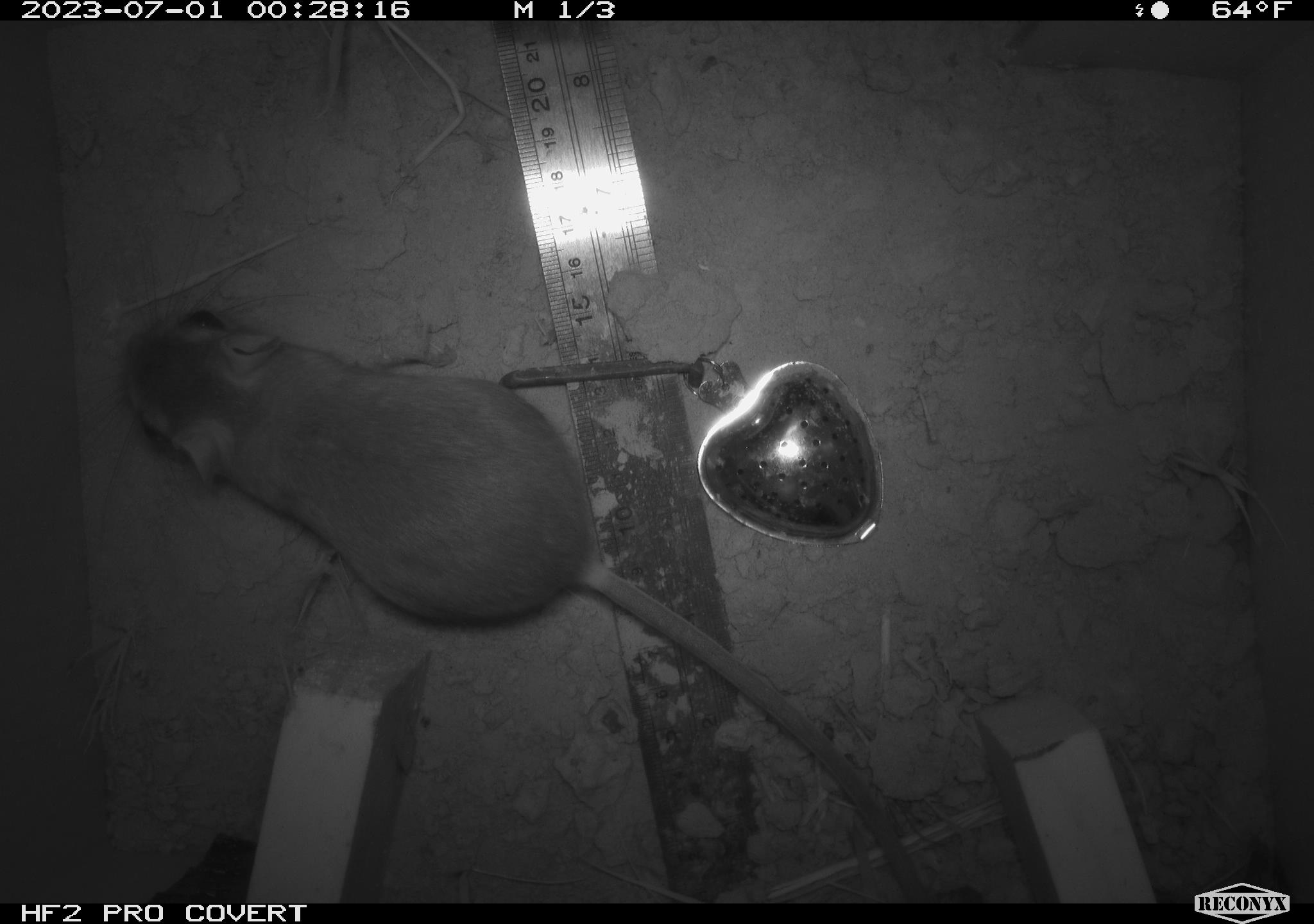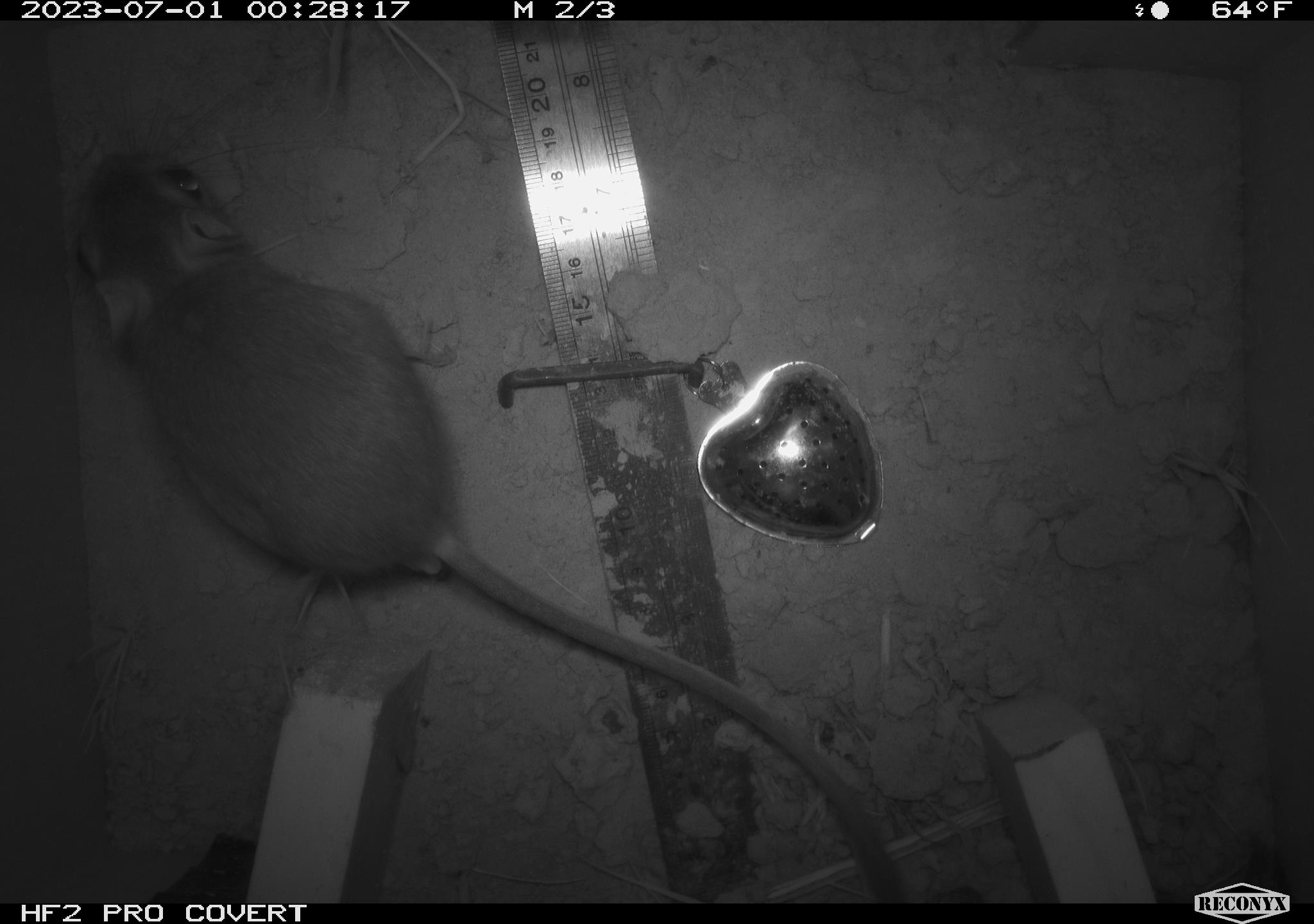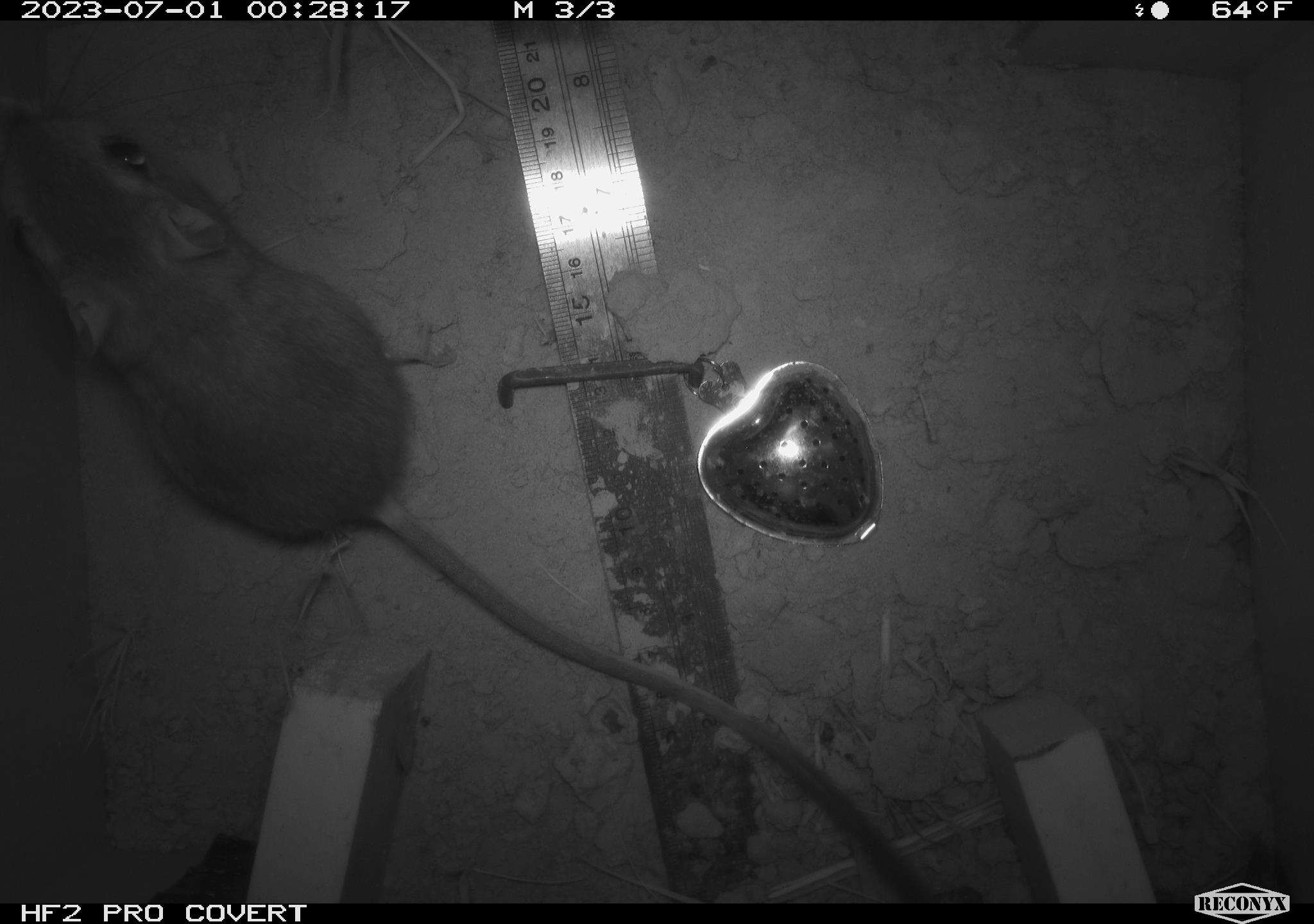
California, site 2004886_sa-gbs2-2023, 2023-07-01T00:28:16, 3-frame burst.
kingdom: Animalia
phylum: Chordata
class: Mammalia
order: Rodentia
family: Heteromyidae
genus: Dipodomys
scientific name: Dipodomys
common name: kangaroo rats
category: dipodomys species